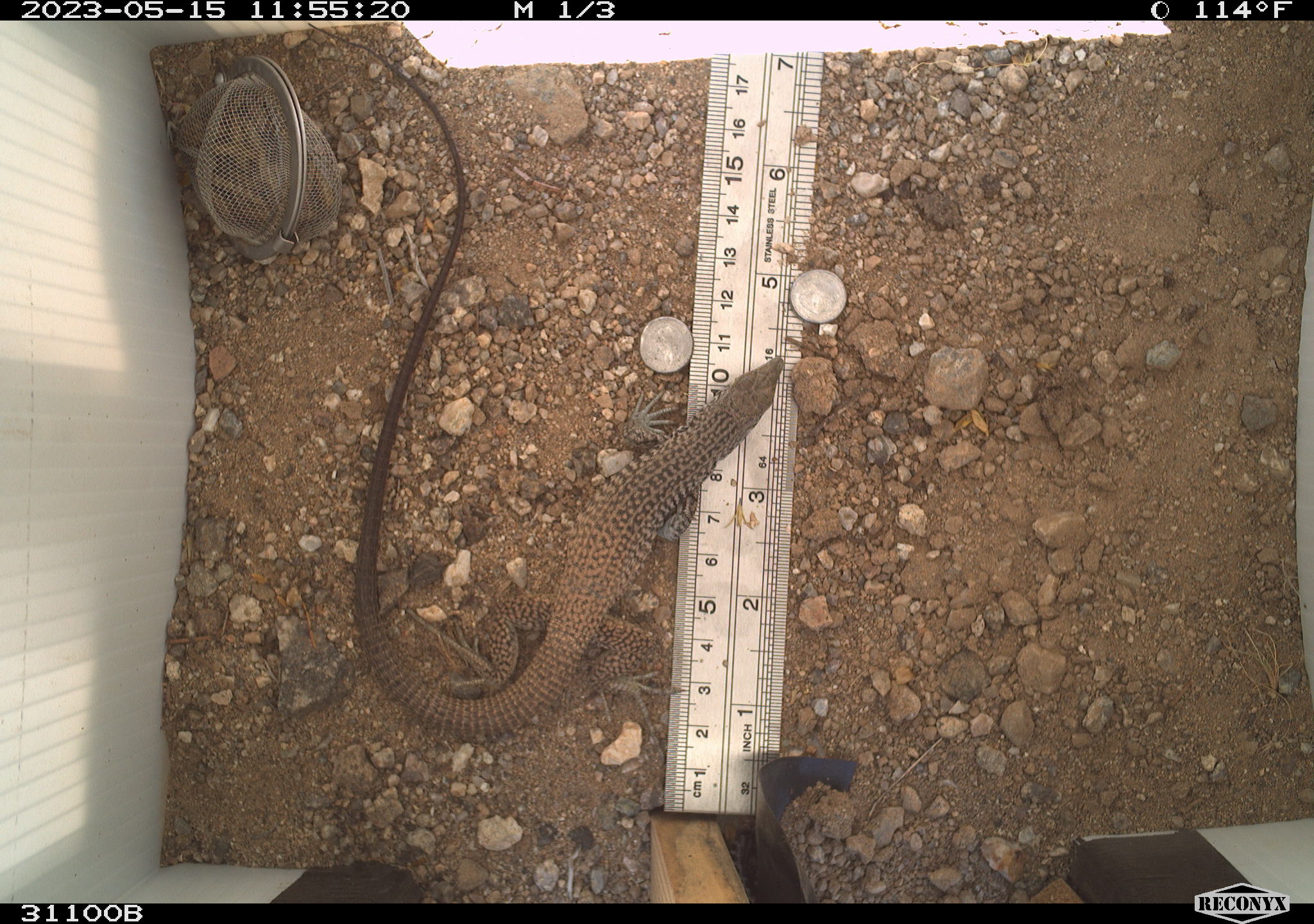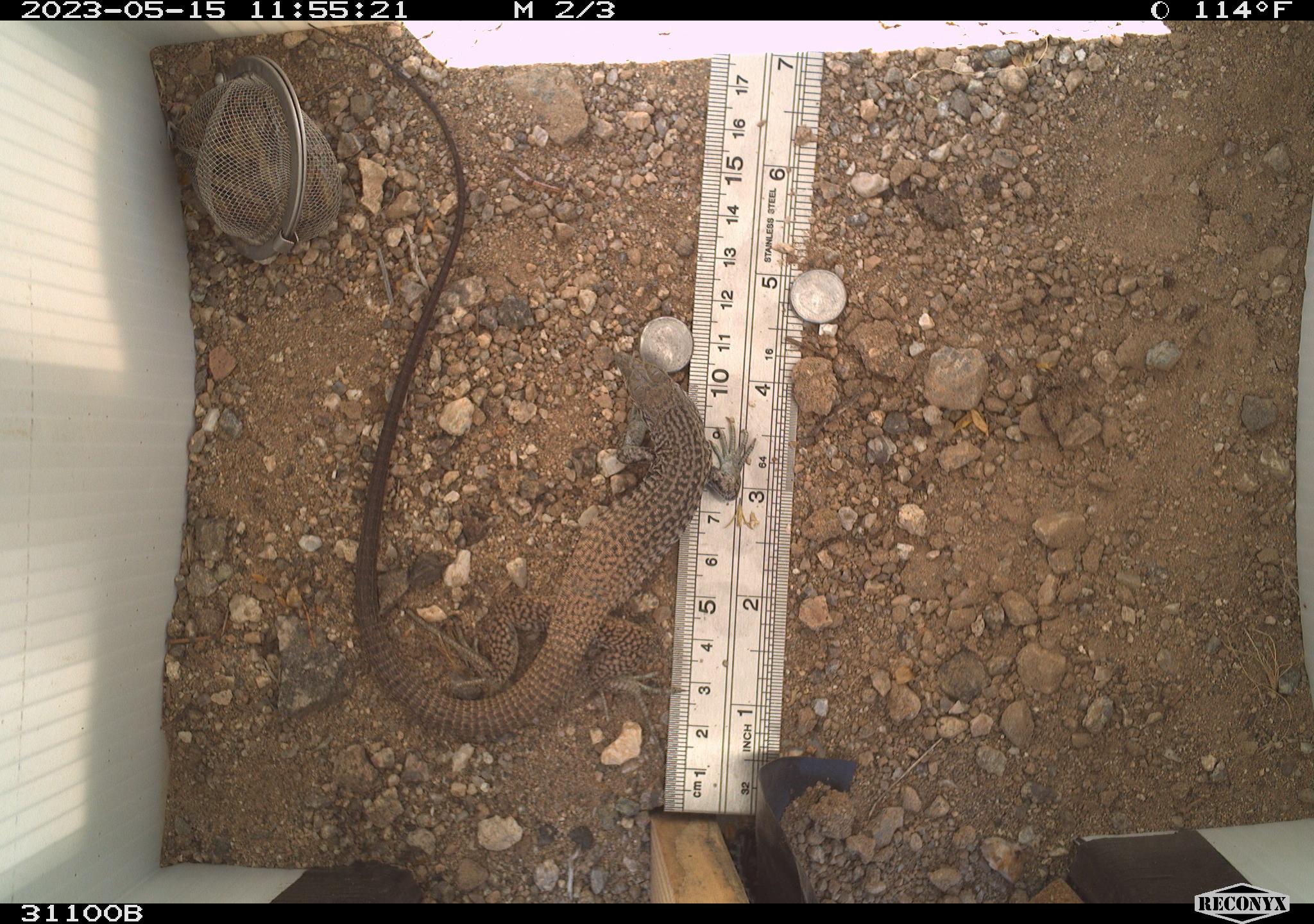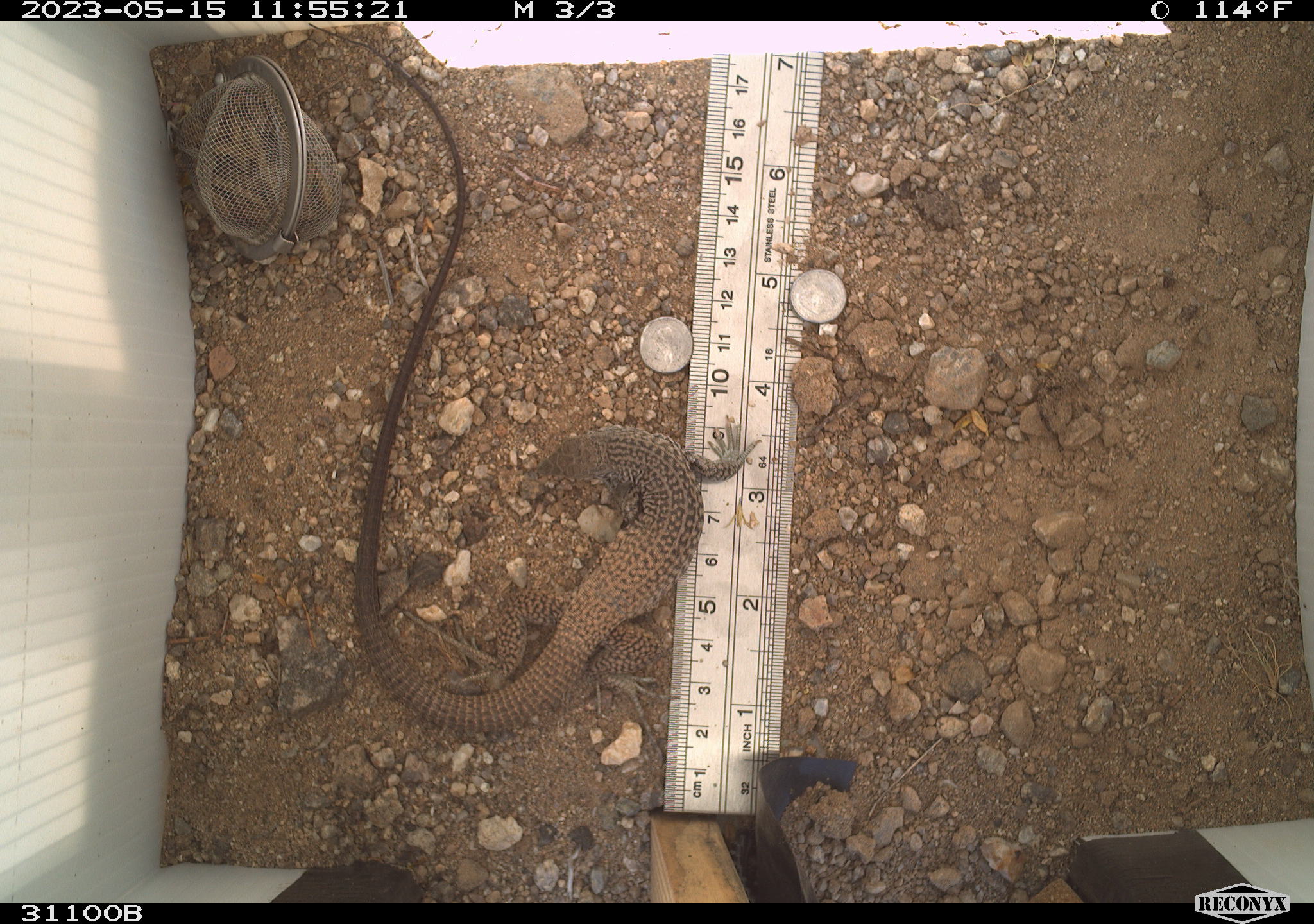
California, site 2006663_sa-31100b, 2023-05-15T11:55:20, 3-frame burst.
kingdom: Animalia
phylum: Chordata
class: Reptilia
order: Squamata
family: Teiidae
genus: Aspidoscelis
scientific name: Aspidoscelis tigris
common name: western whiptail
Western whiptail (Aspidoscelis tigris).